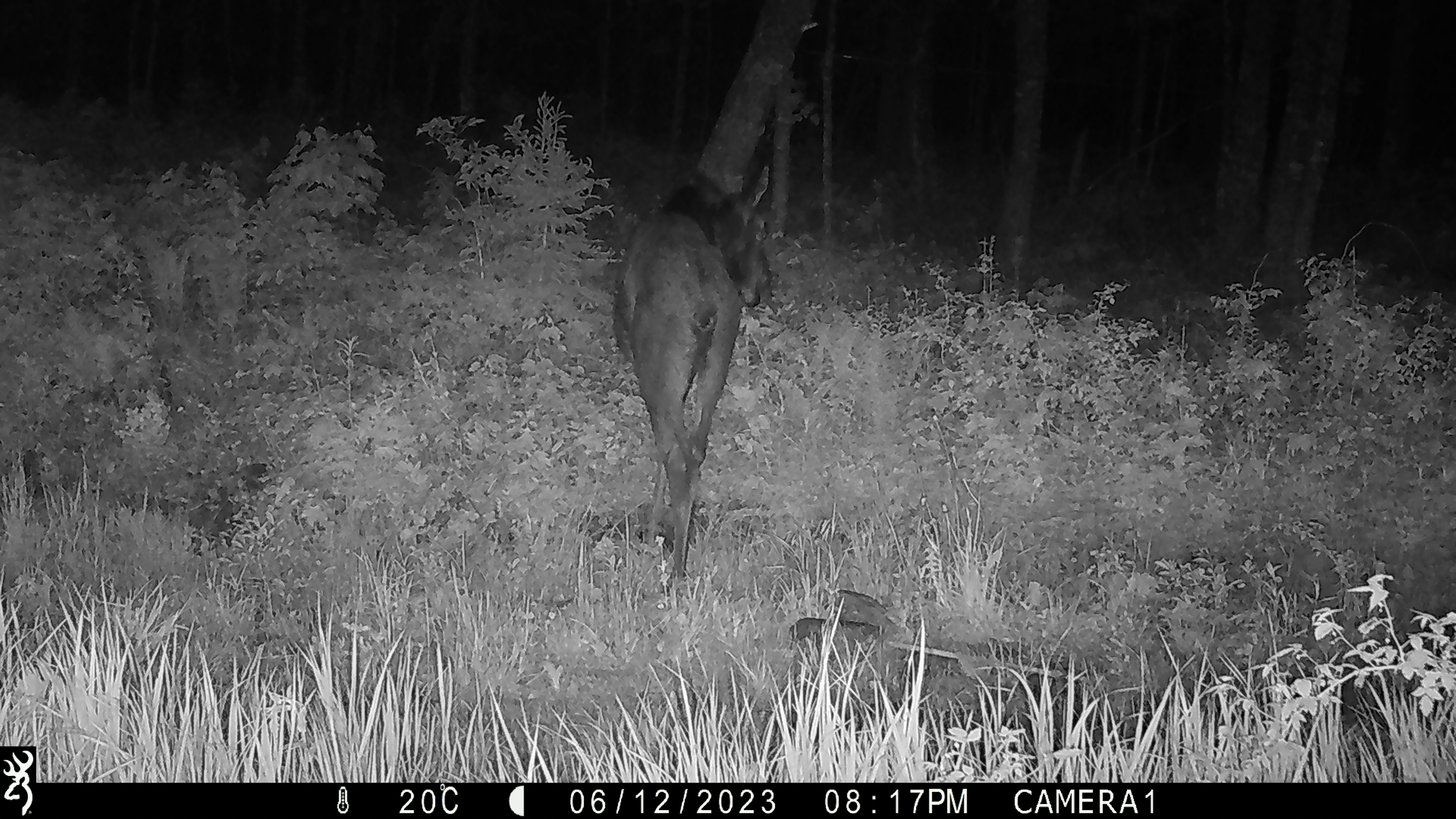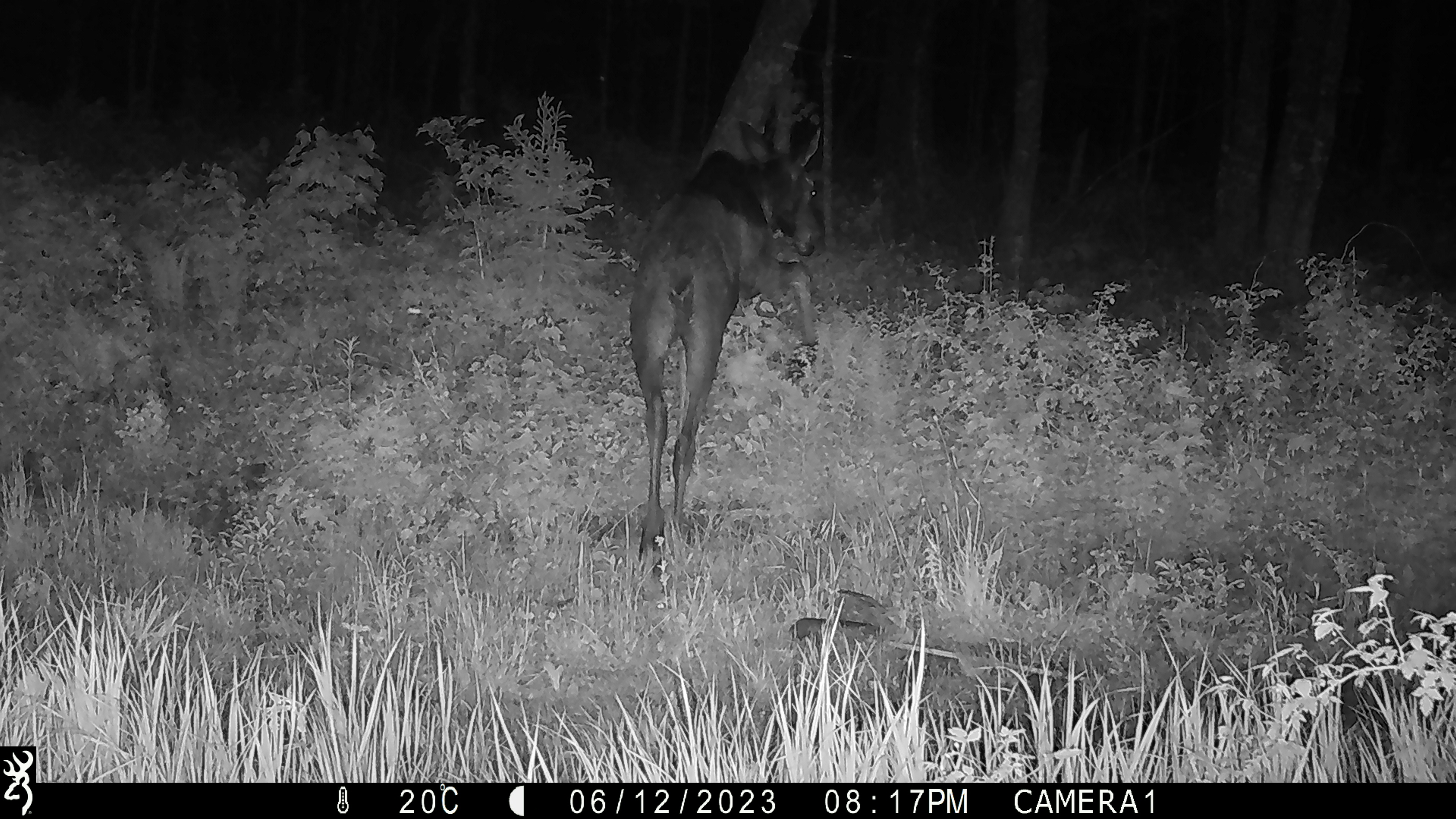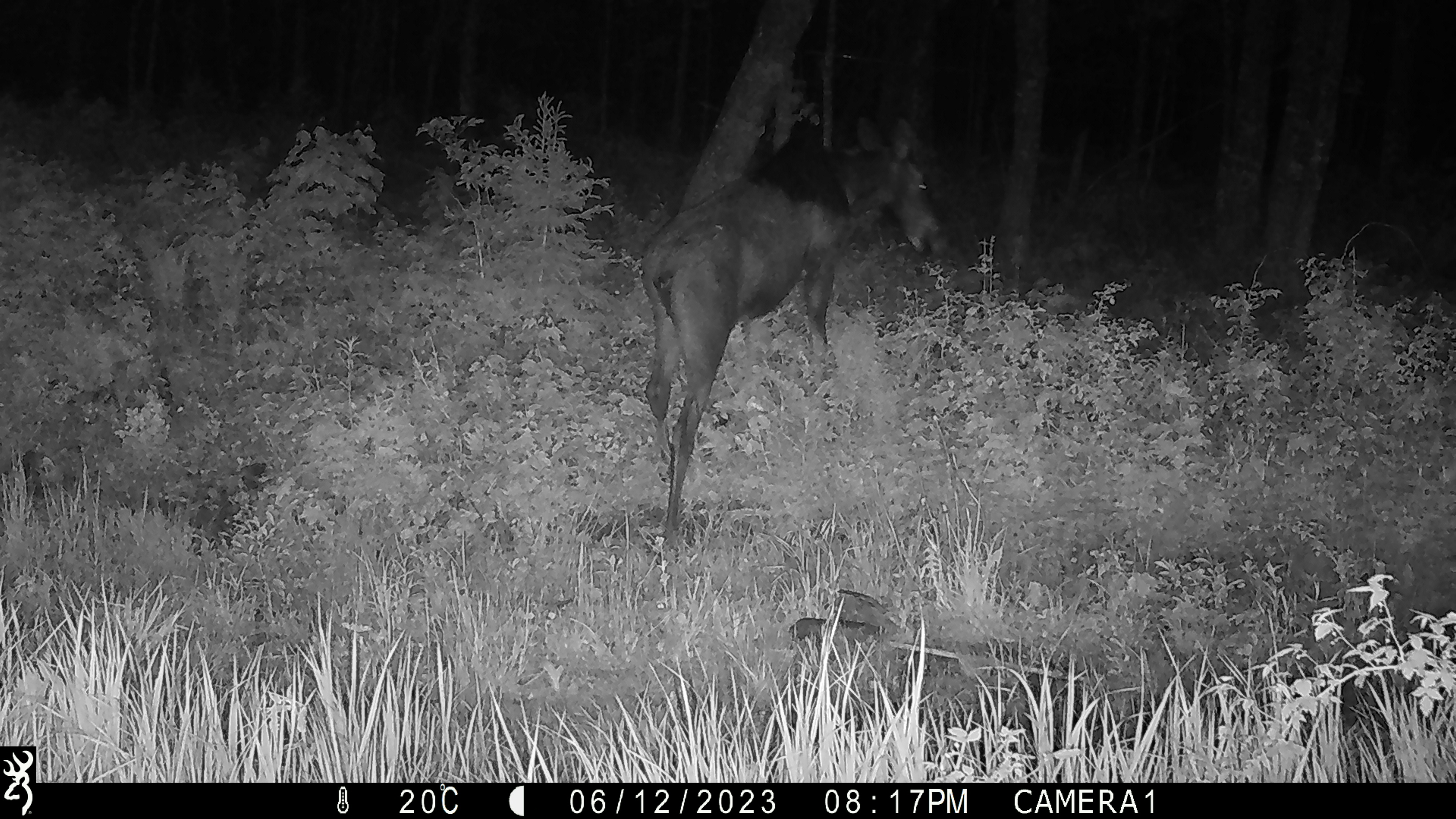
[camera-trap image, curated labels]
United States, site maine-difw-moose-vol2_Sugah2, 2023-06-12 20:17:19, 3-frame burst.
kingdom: Animalia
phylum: Chordata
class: Mammalia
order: Artiodactyla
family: Cervidae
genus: Alces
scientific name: Alces alces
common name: moose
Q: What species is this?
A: Moose (Alces alces).